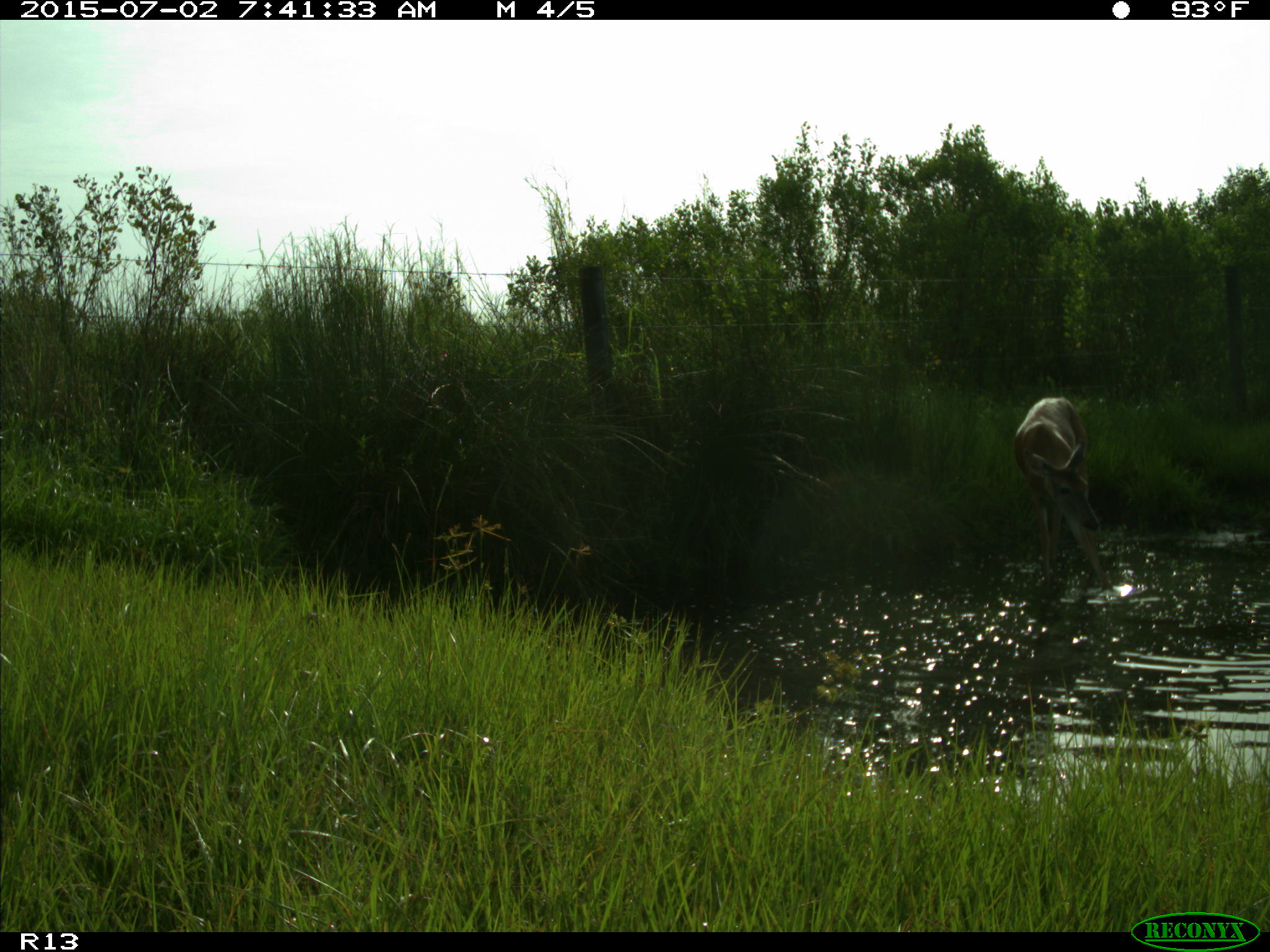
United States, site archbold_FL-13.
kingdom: Animalia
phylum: Chordata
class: Mammalia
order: Artiodactyla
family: Cervidae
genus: Odocoileus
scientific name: Odocoileus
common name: deer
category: unidentified deer